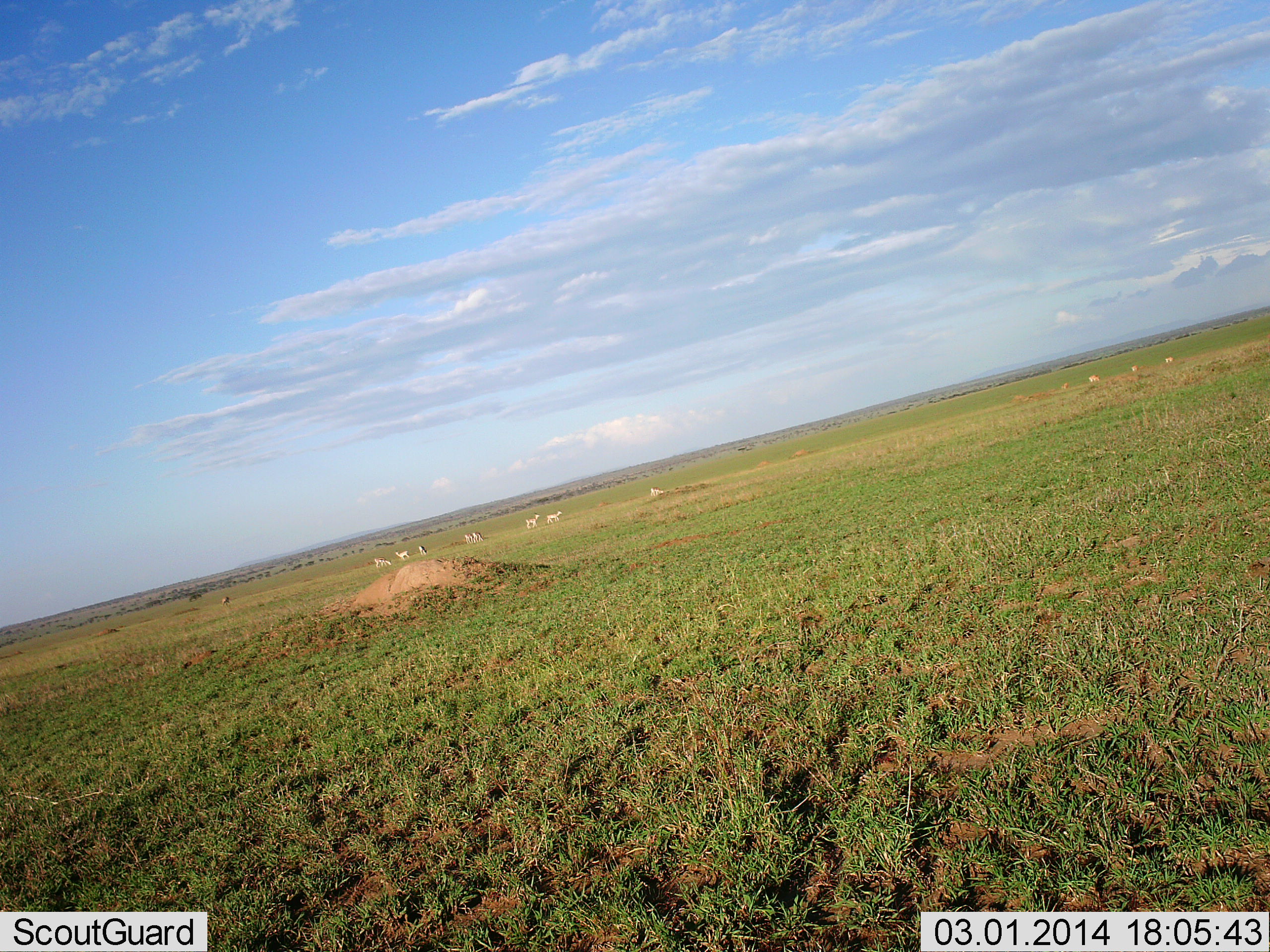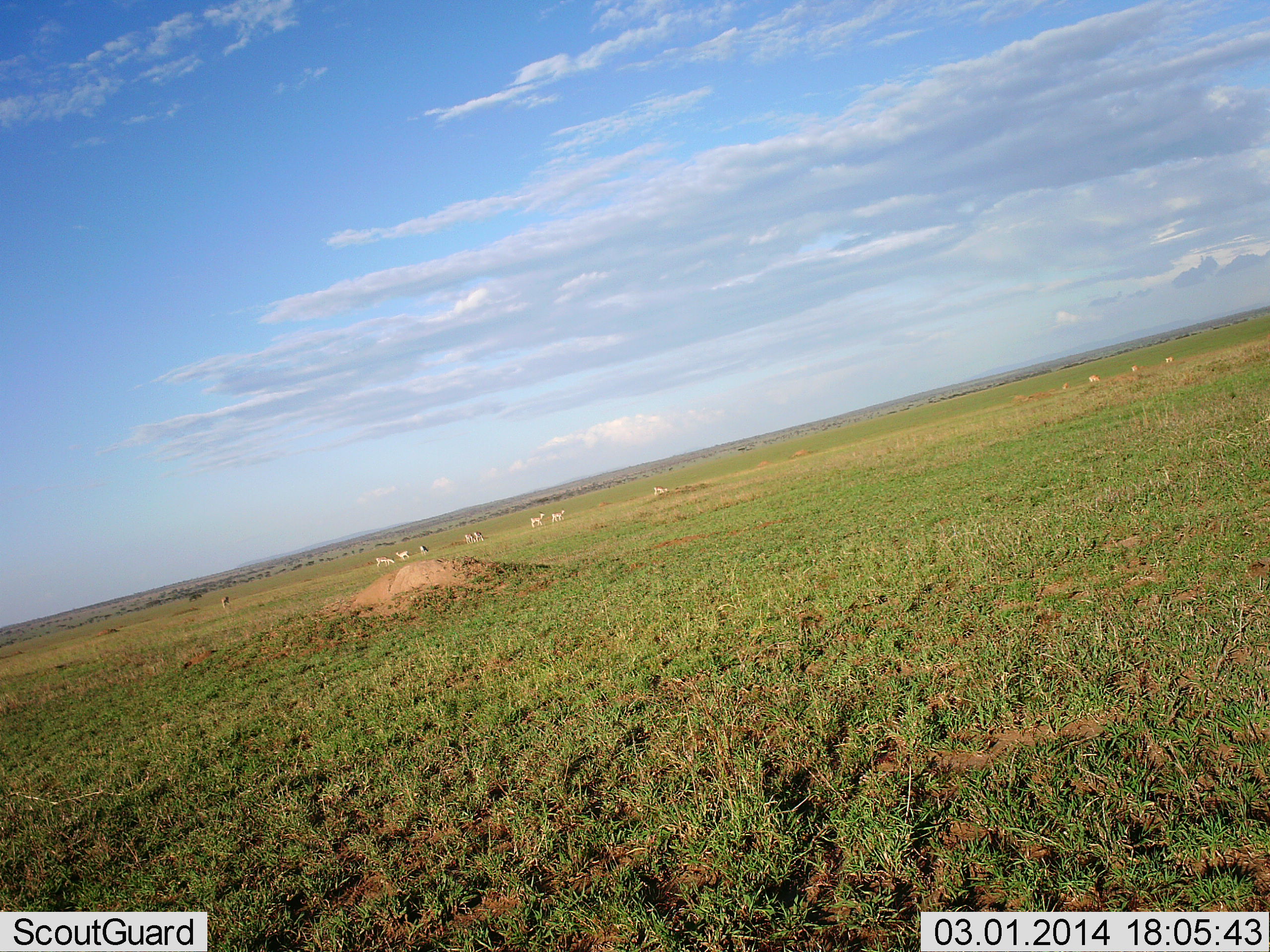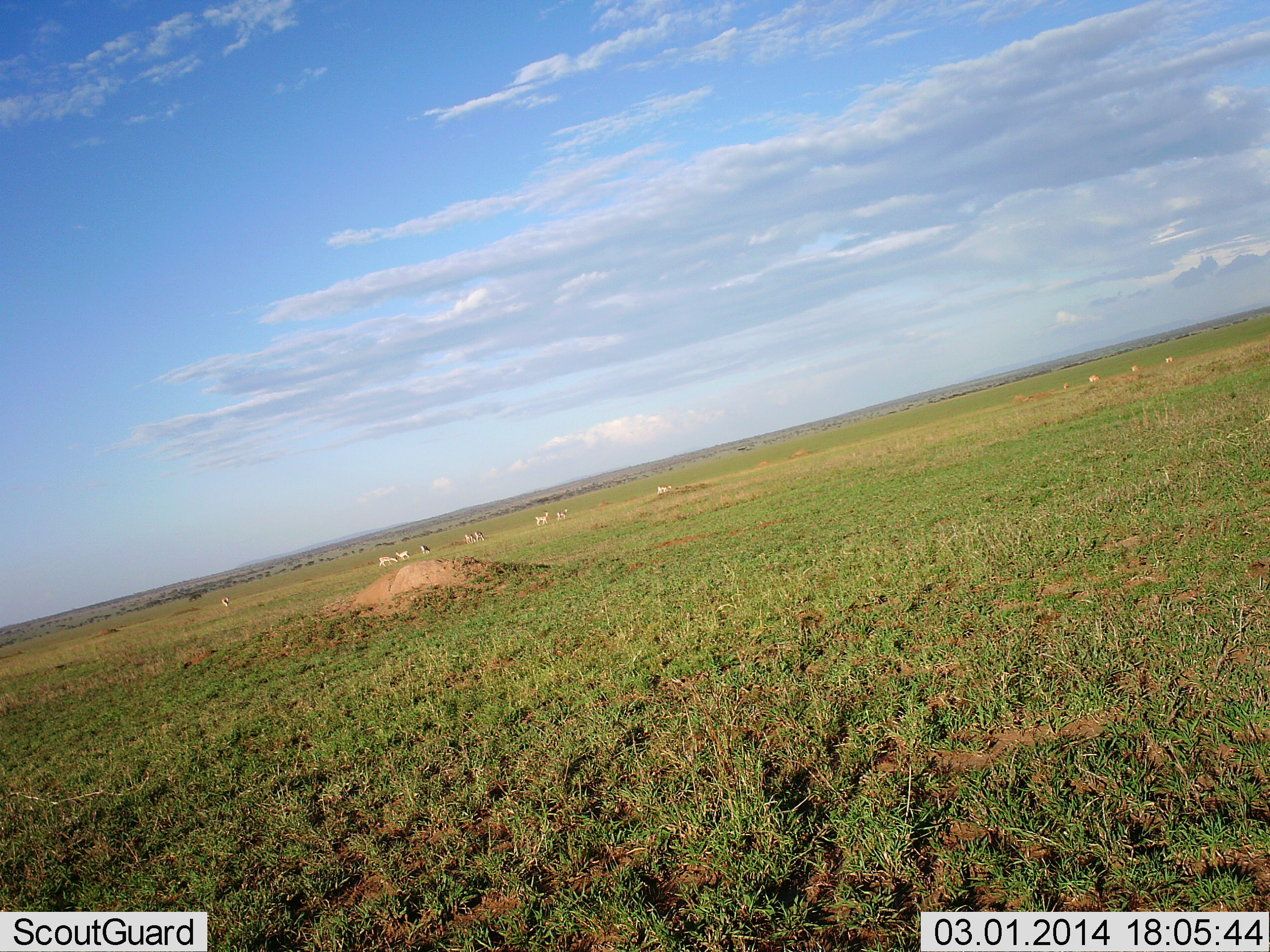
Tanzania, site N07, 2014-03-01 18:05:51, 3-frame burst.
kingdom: Animalia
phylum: Chordata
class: Mammalia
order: Artiodactyla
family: Bovidae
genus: Nanger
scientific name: Nanger granti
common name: grant's gazelle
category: gazellegrants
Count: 11-50.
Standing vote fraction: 28%.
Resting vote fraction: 0%.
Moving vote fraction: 83%.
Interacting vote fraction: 0%.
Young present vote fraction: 0%.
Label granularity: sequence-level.